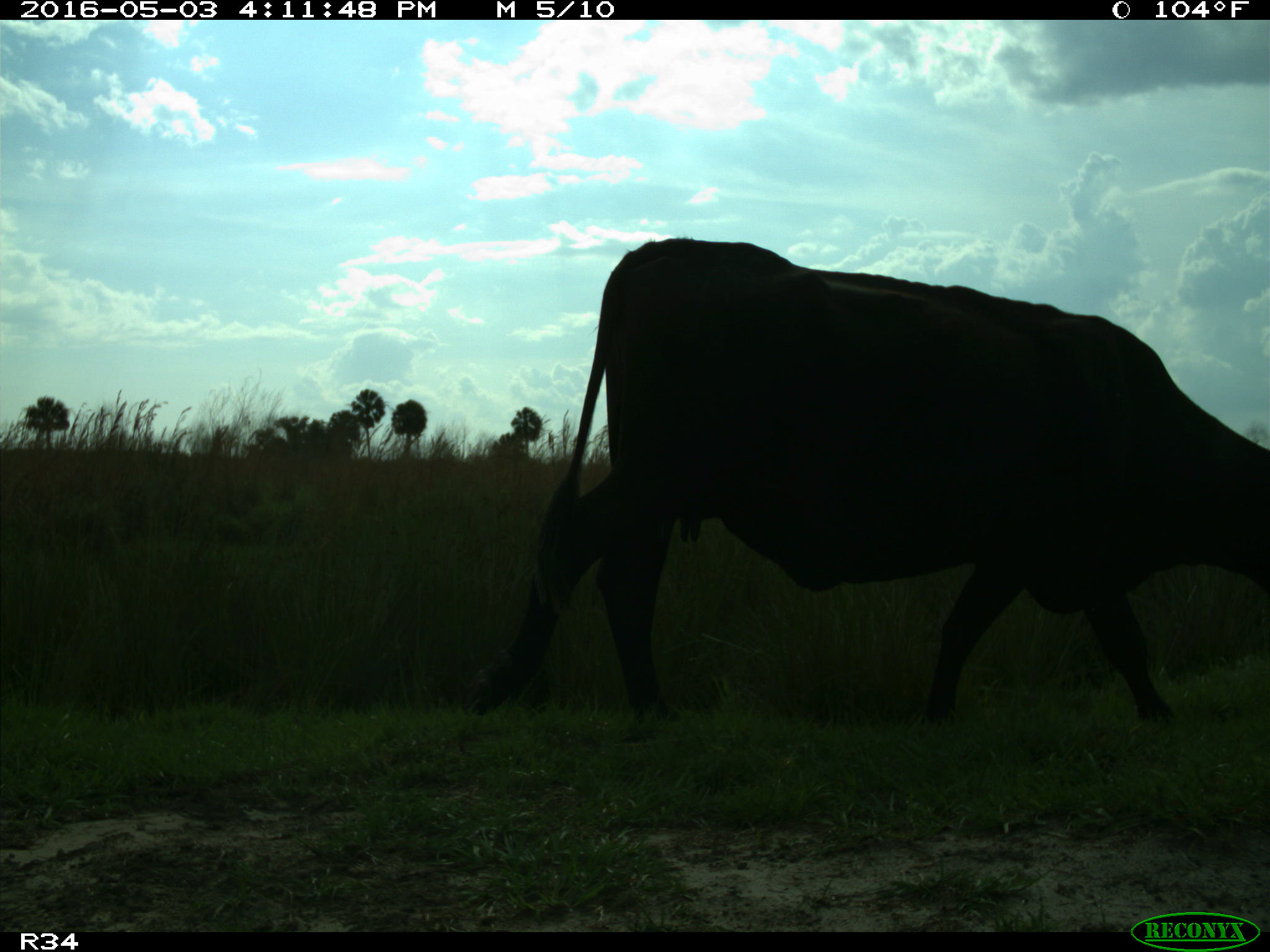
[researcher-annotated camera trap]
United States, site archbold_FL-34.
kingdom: Animalia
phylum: Chordata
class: Mammalia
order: Artiodactyla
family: Bovidae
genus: Bos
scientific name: Bos taurus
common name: domestic cow